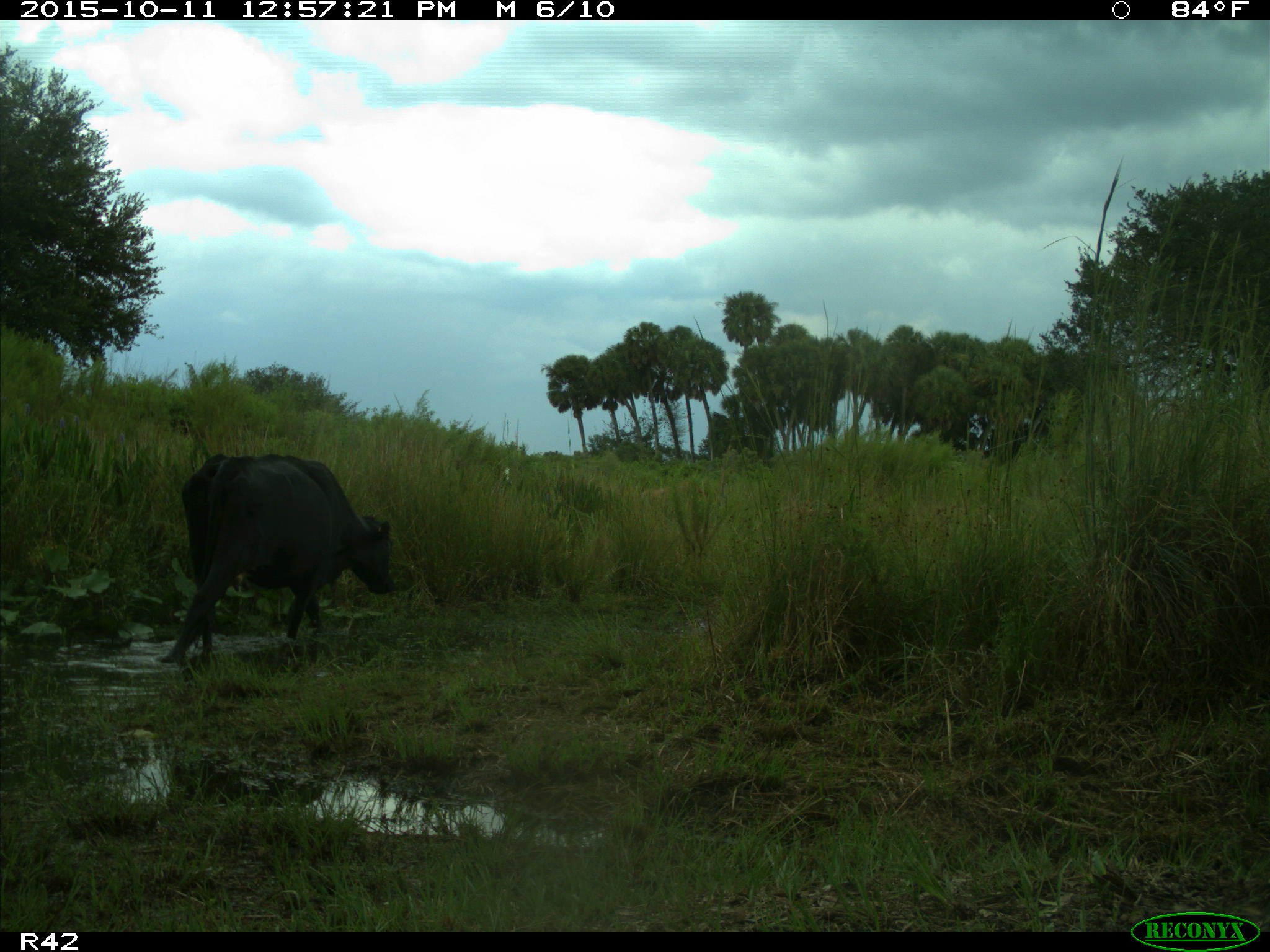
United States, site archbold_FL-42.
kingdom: Animalia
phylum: Chordata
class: Mammalia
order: Artiodactyla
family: Bovidae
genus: Bos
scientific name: Bos taurus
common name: domestic cow